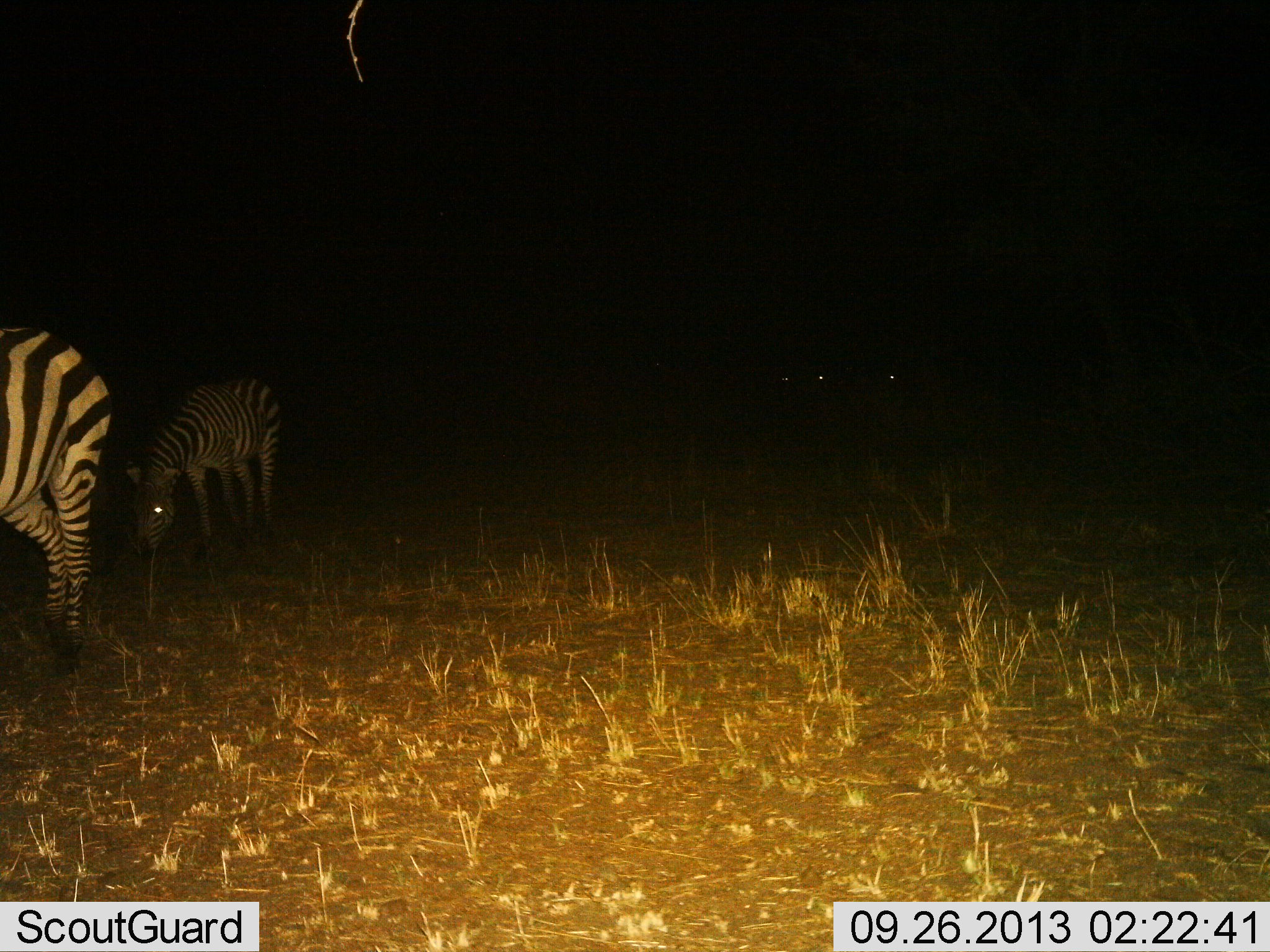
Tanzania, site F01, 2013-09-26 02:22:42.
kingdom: Animalia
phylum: Chordata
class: Mammalia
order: Perissodactyla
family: Equidae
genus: Equus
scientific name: Equus quagga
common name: plains zebra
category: zebra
Zebra (plains zebra) (Equus quagga), count 2. Behavior (volunteer vote fractions): standing 50%, resting 0%, moving 0%, interacting 0%. Young present (vote fraction): 0%. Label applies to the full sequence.